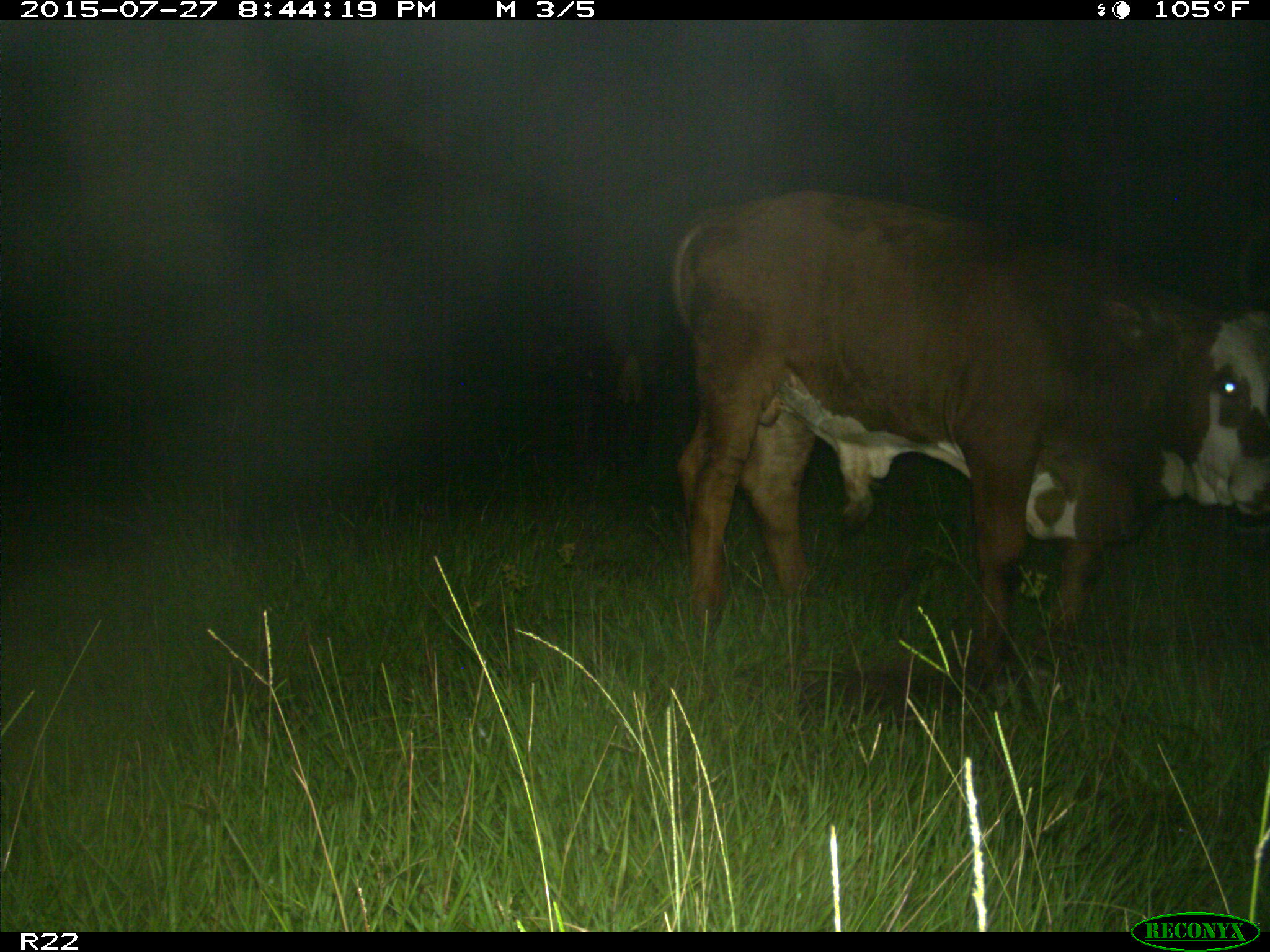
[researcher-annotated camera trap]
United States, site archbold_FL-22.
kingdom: Animalia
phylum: Chordata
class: Mammalia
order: Artiodactyla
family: Bovidae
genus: Bos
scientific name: Bos taurus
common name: domestic cow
Bos taurus (domestic cow).